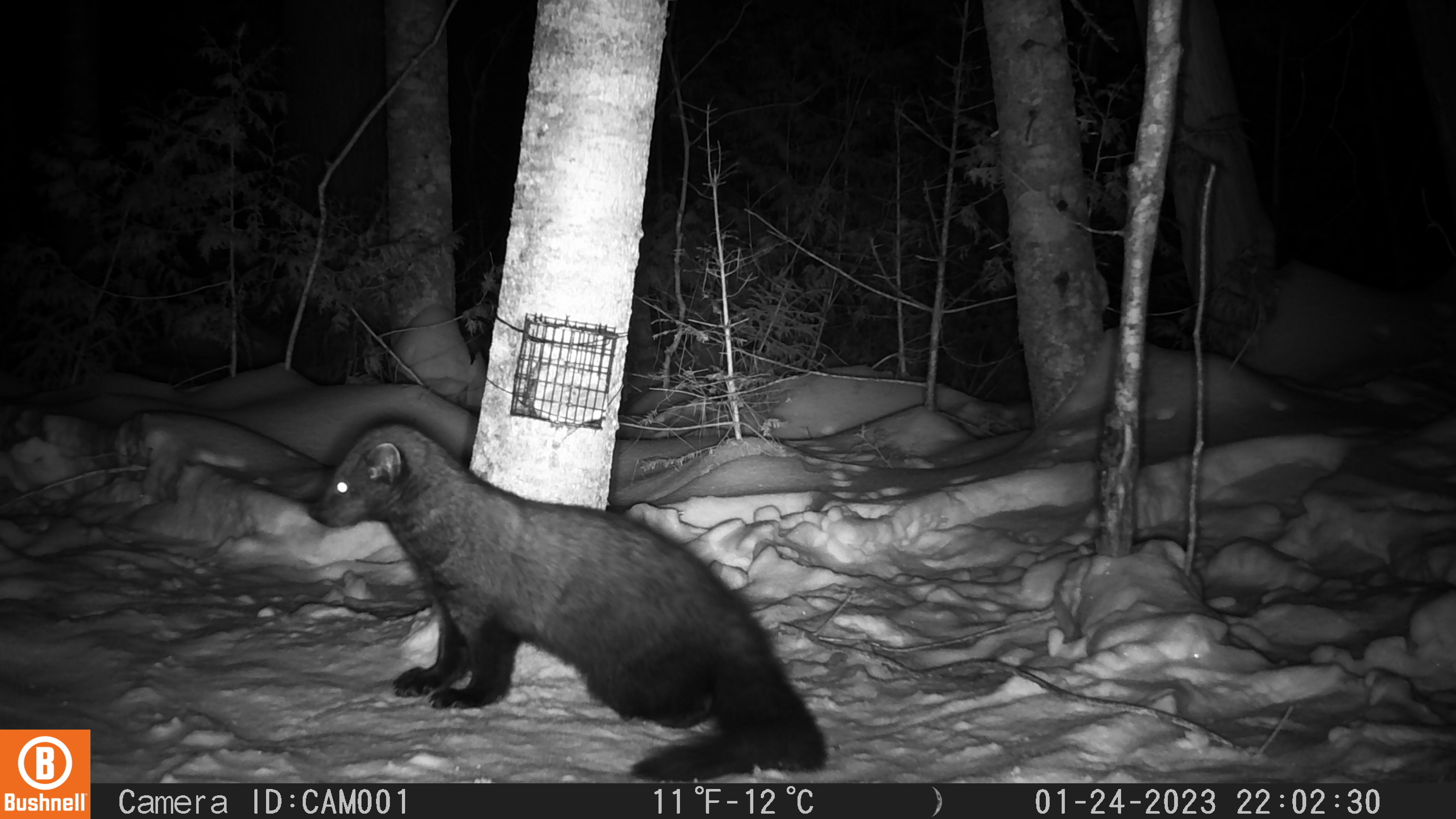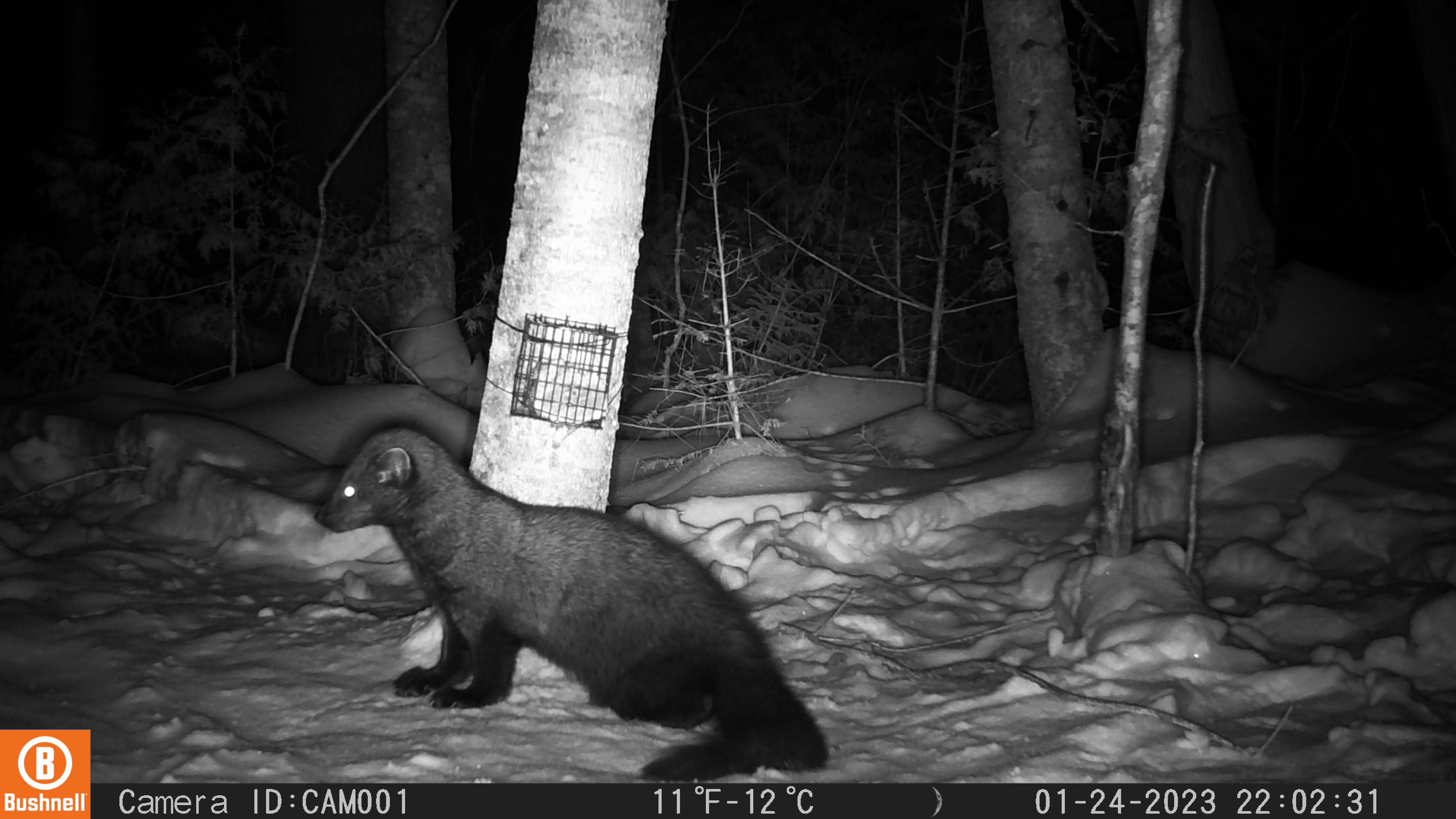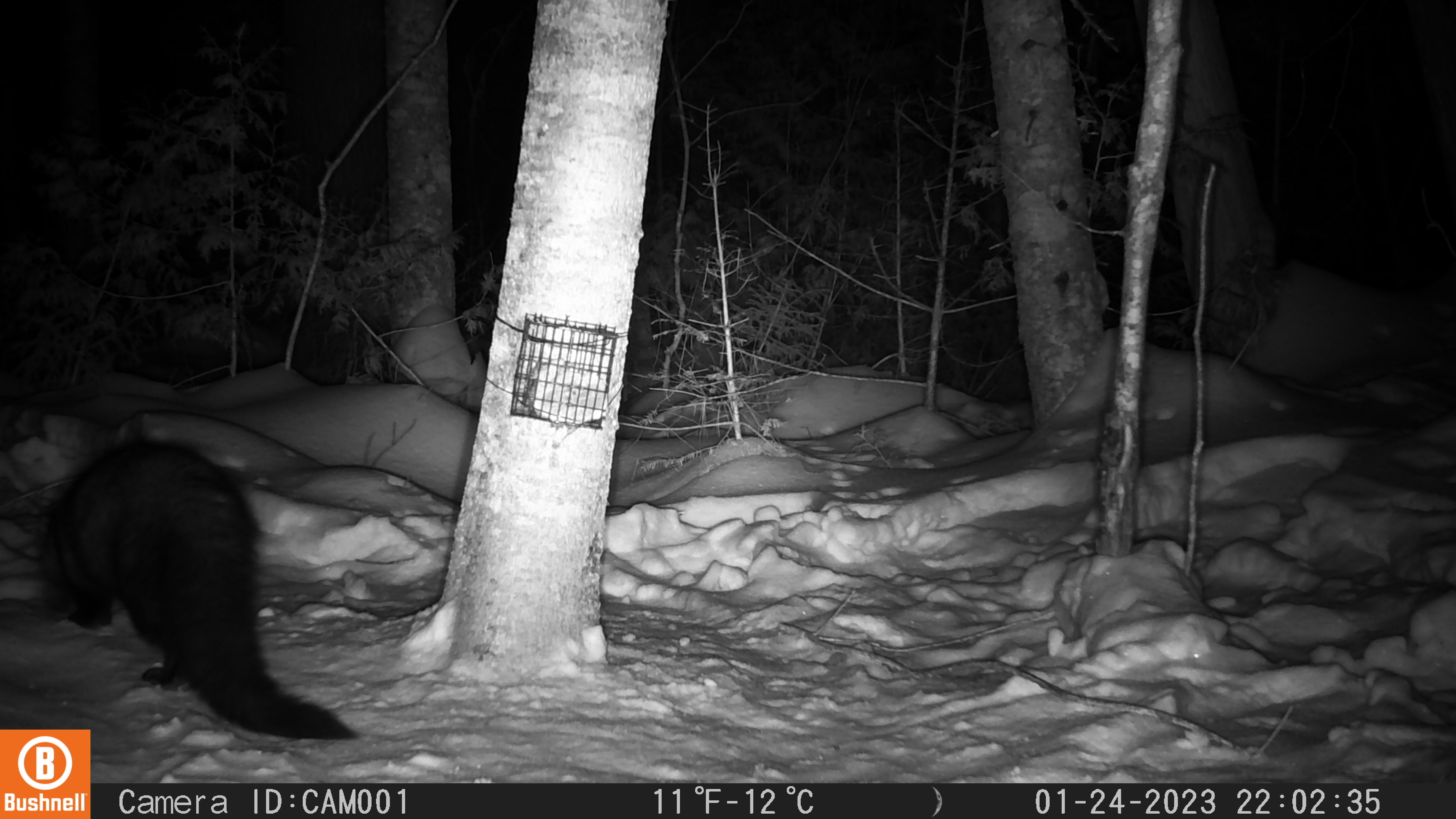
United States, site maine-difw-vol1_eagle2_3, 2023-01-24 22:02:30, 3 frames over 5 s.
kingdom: Animalia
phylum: Chordata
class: Mammalia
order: Carnivora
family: Mustelidae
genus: Pekania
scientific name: Pekania pennanti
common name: fisher